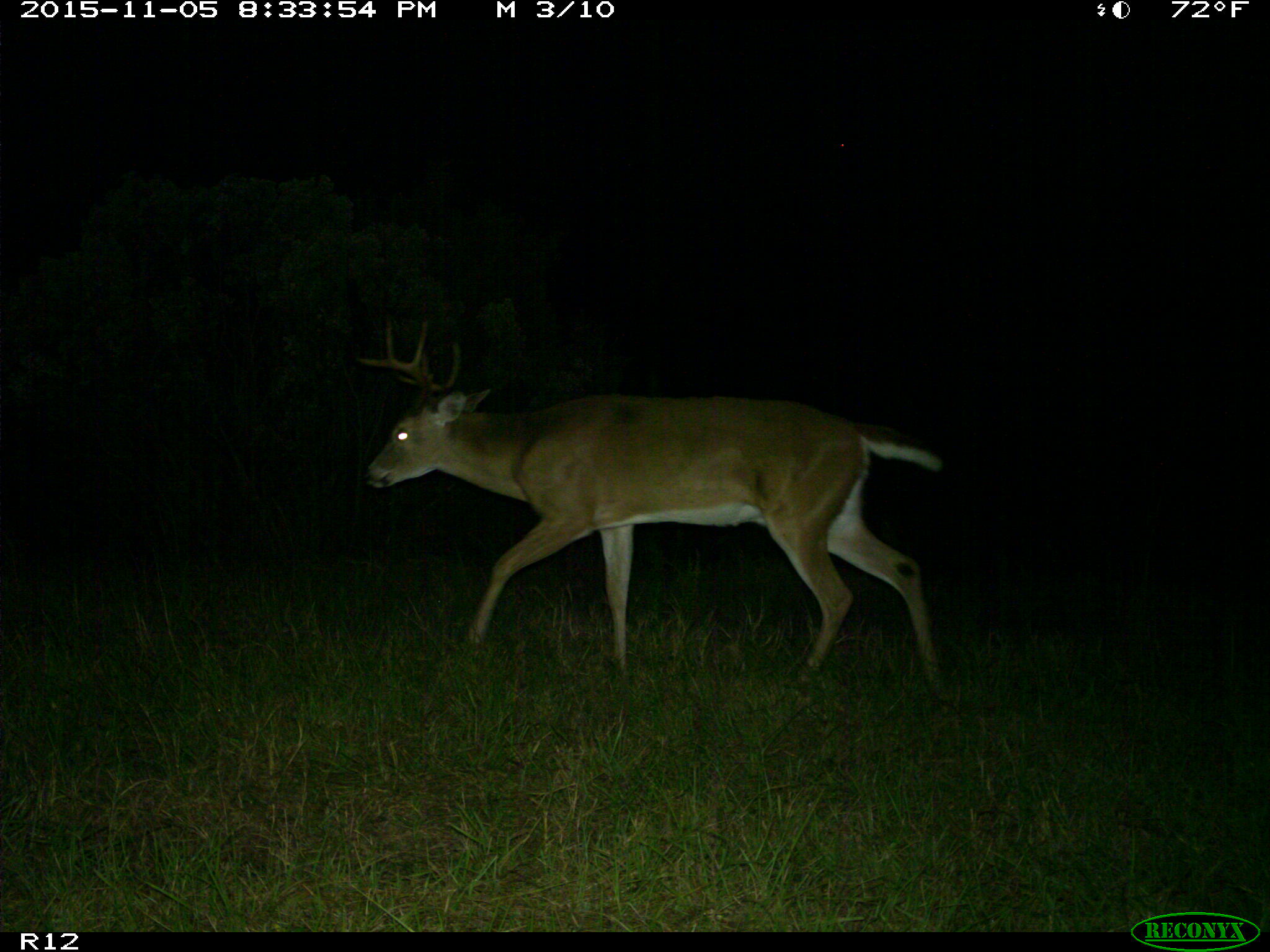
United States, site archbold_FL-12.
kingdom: Animalia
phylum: Chordata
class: Mammalia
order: Artiodactyla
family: Cervidae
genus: Odocoileus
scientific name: Odocoileus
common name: deer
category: unidentified deer